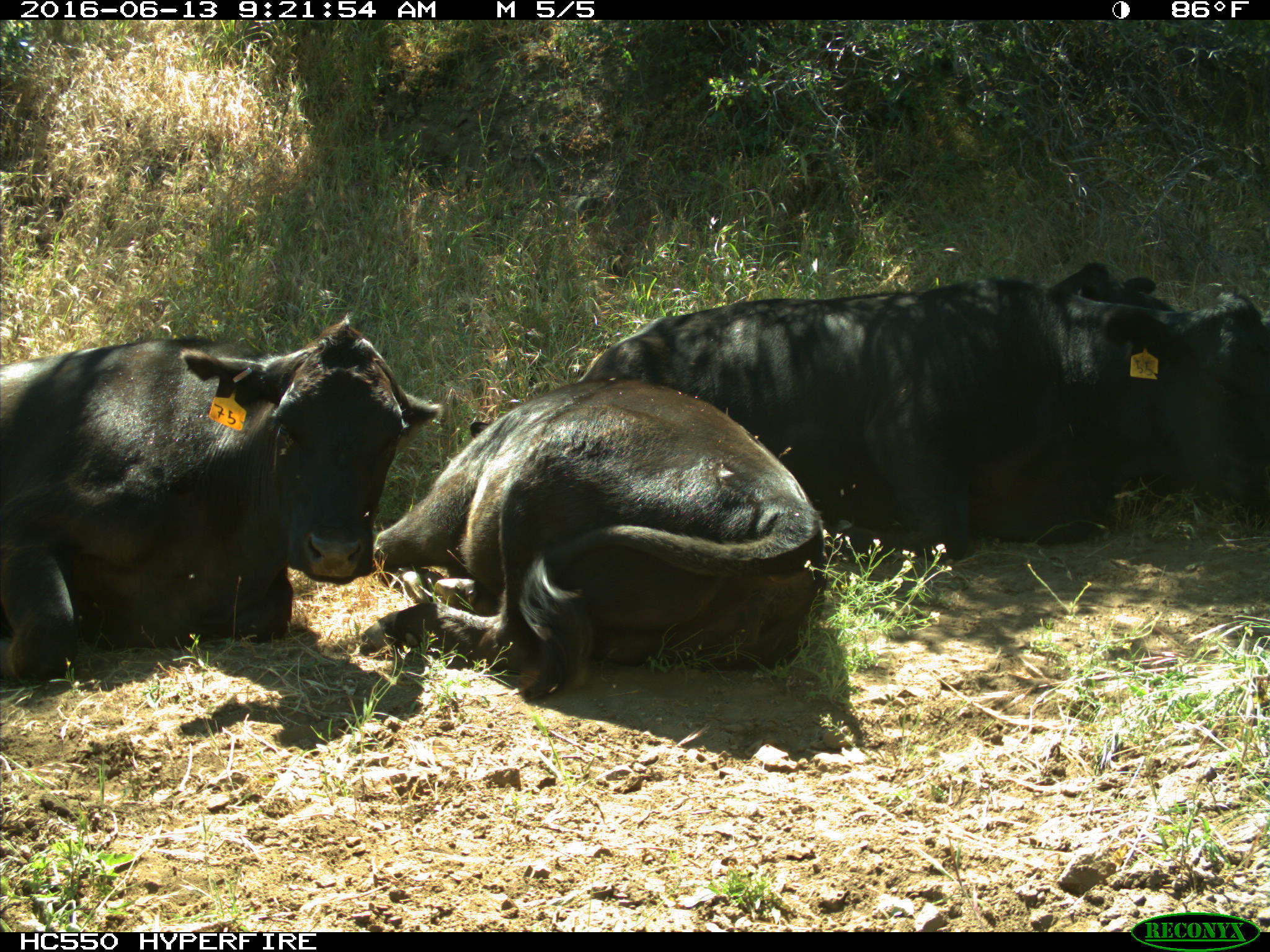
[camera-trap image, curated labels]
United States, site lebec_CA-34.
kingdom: Animalia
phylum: Chordata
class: Mammalia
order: Artiodactyla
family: Bovidae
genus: Bos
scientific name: Bos taurus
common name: domestic cow